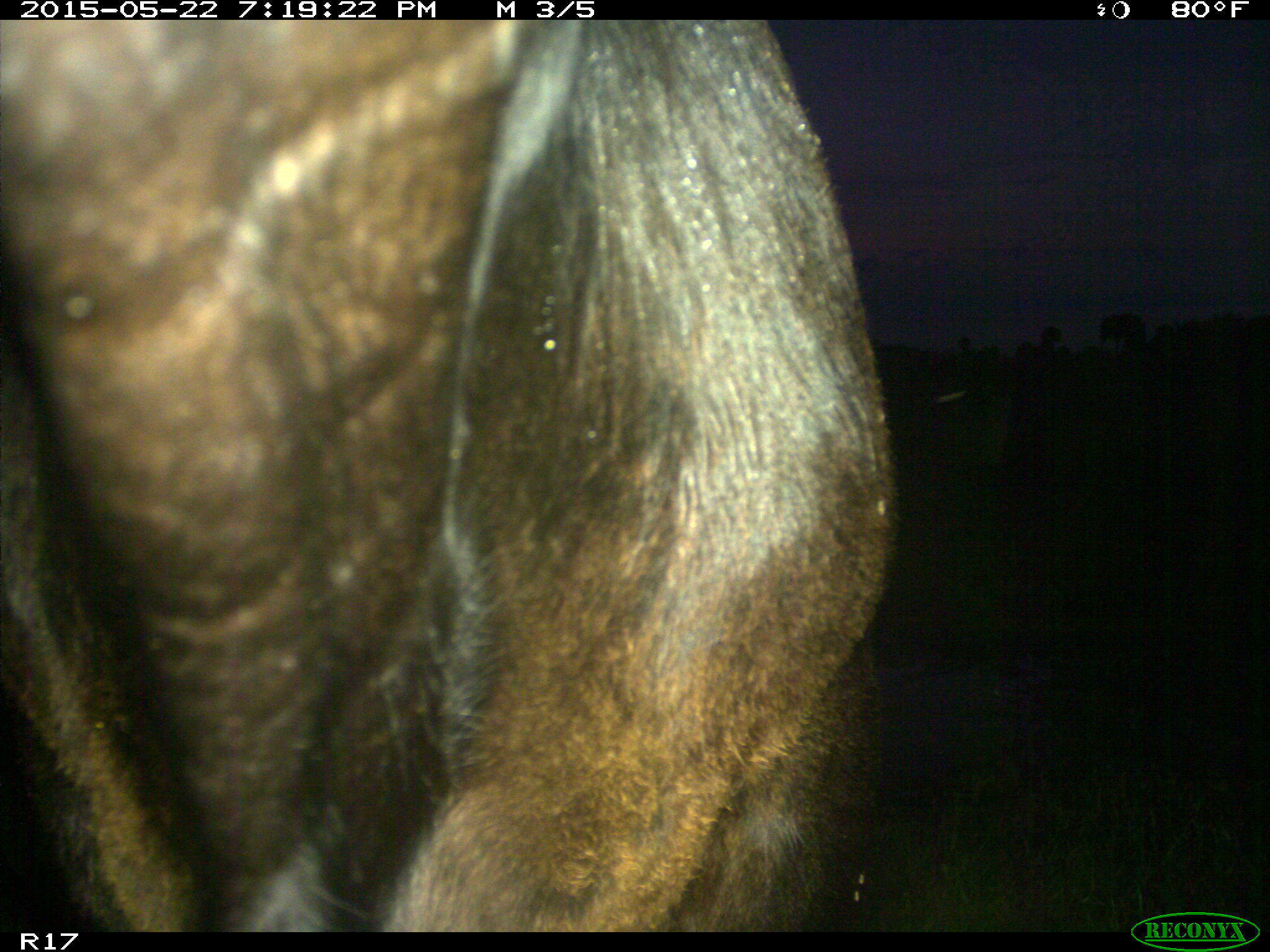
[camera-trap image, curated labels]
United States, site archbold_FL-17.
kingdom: Animalia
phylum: Chordata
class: Mammalia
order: Artiodactyla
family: Bovidae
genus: Bos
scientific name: Bos taurus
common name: domestic cow